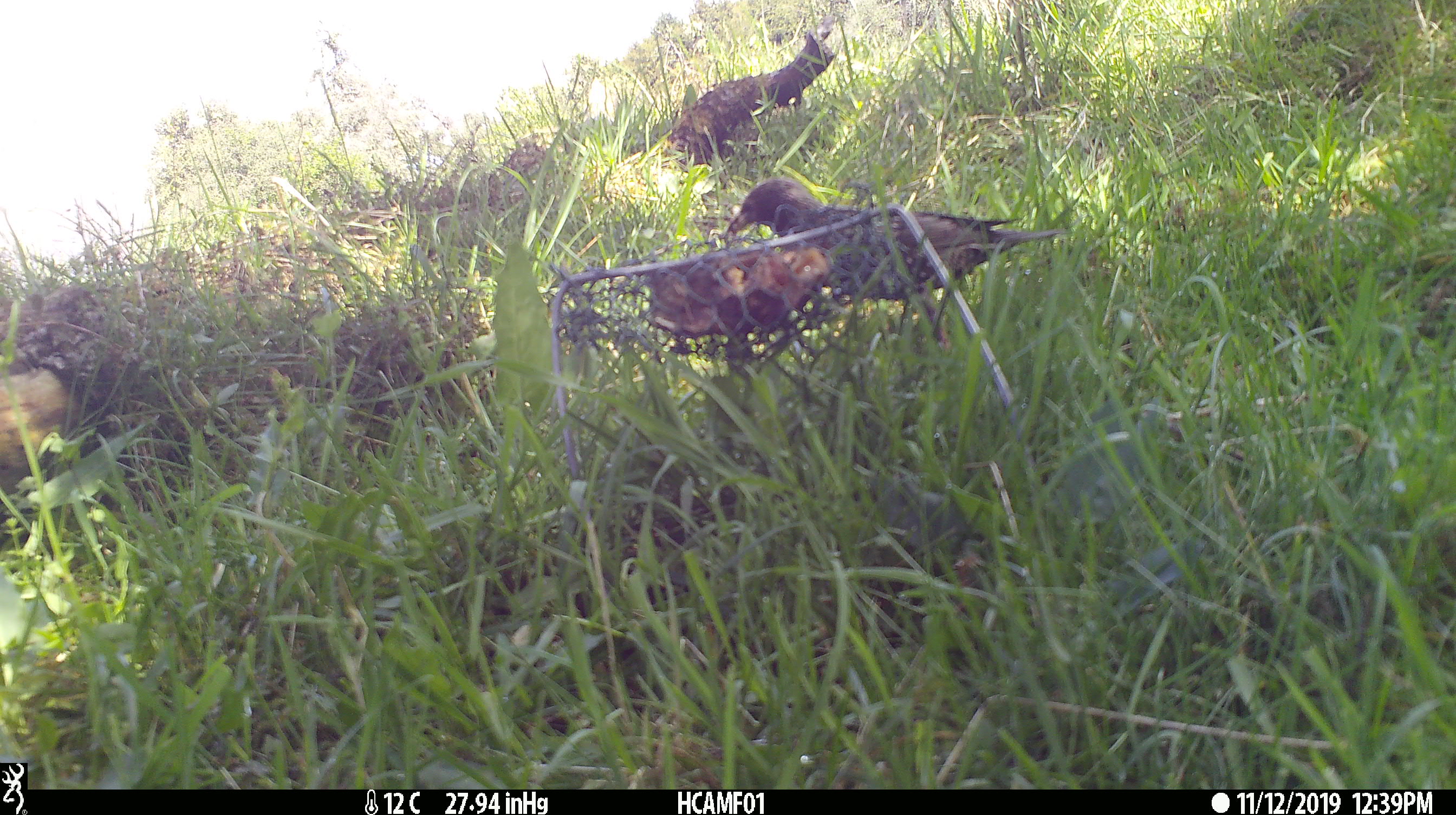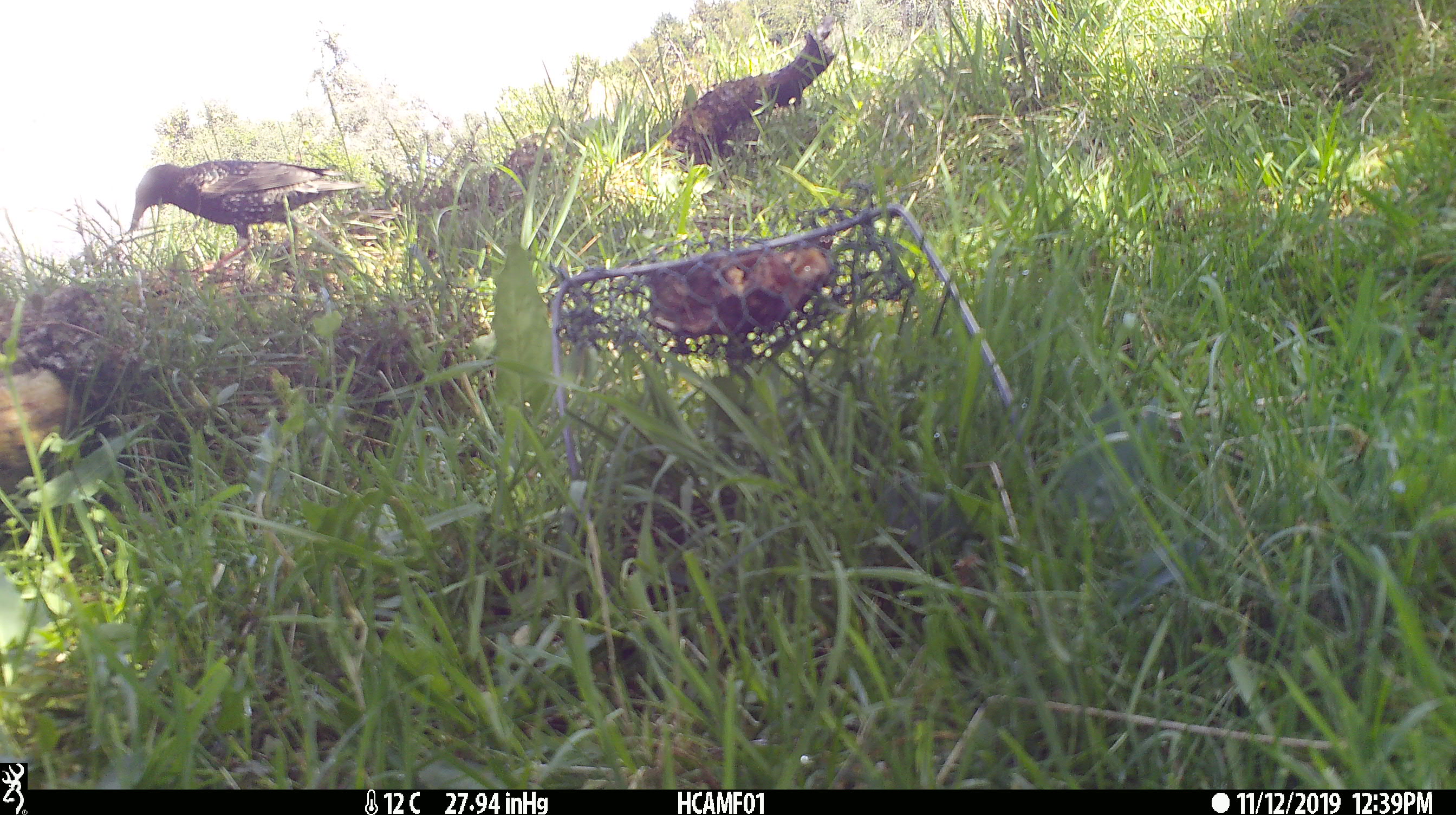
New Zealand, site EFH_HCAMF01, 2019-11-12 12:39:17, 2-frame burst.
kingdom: Animalia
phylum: Chordata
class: Aves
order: Passeriformes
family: Sturnidae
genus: Sturnus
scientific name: Sturnus vulgaris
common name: european starling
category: starling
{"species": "starling (european starling) (Sturnus vulgaris)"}